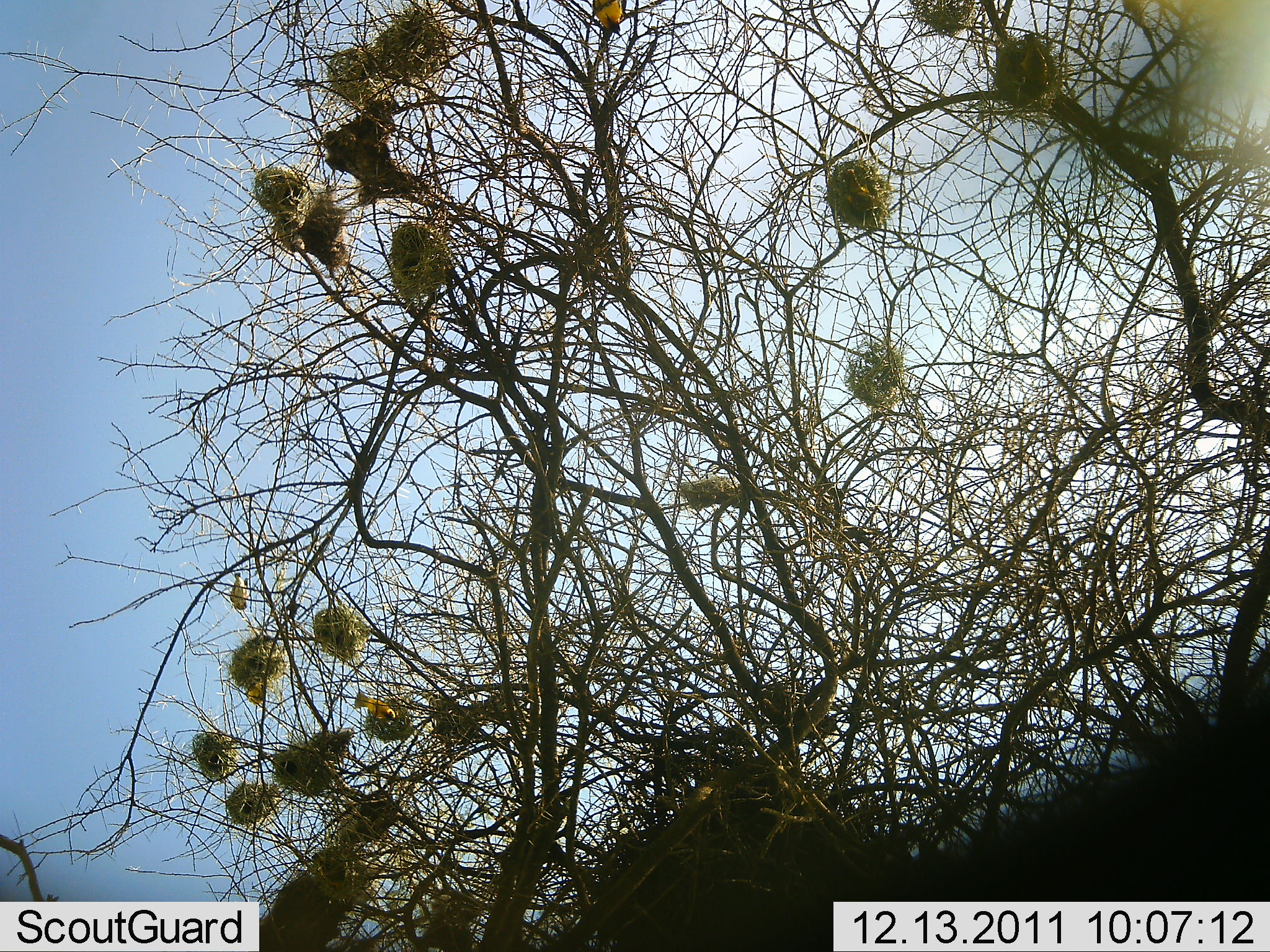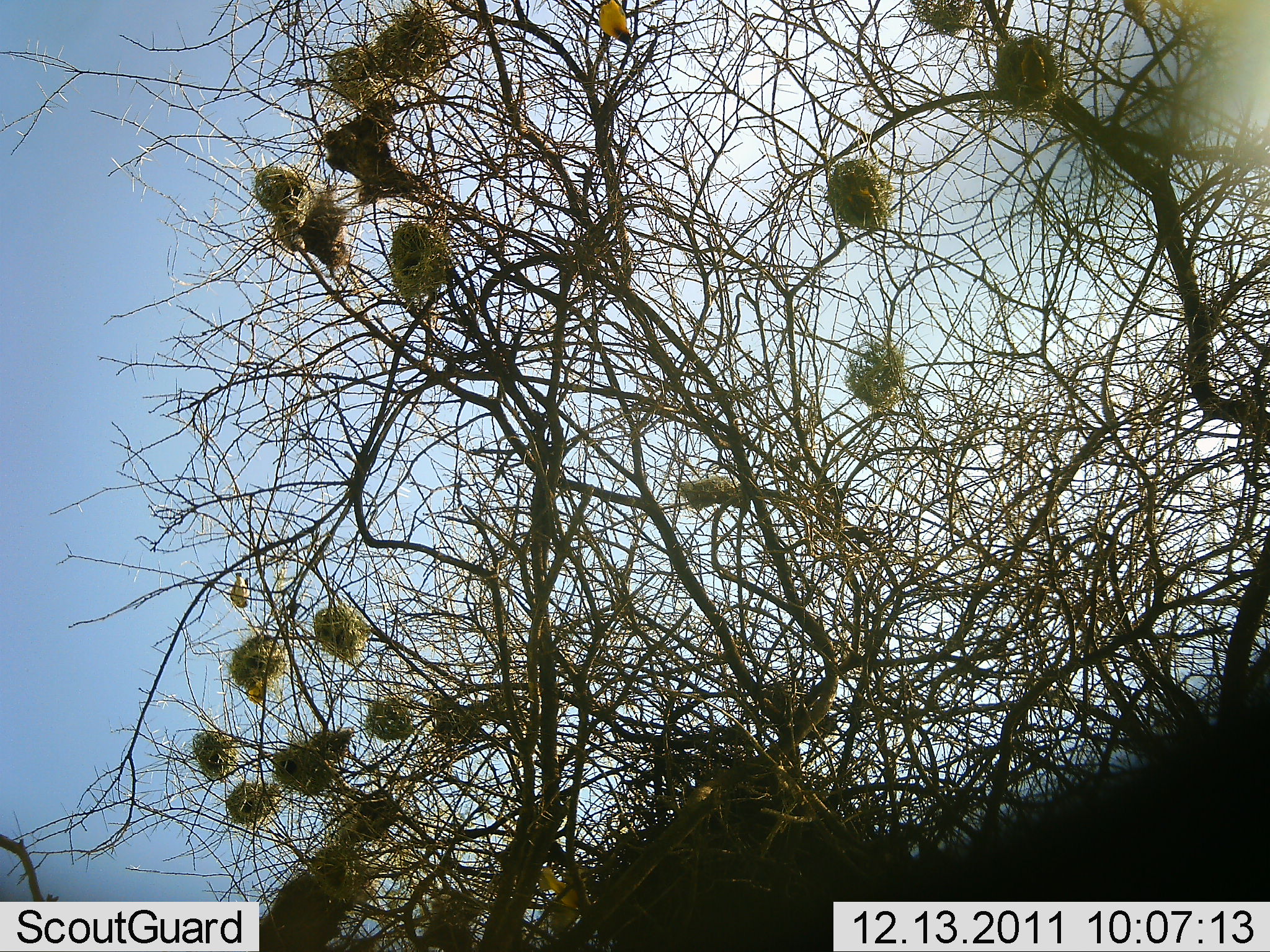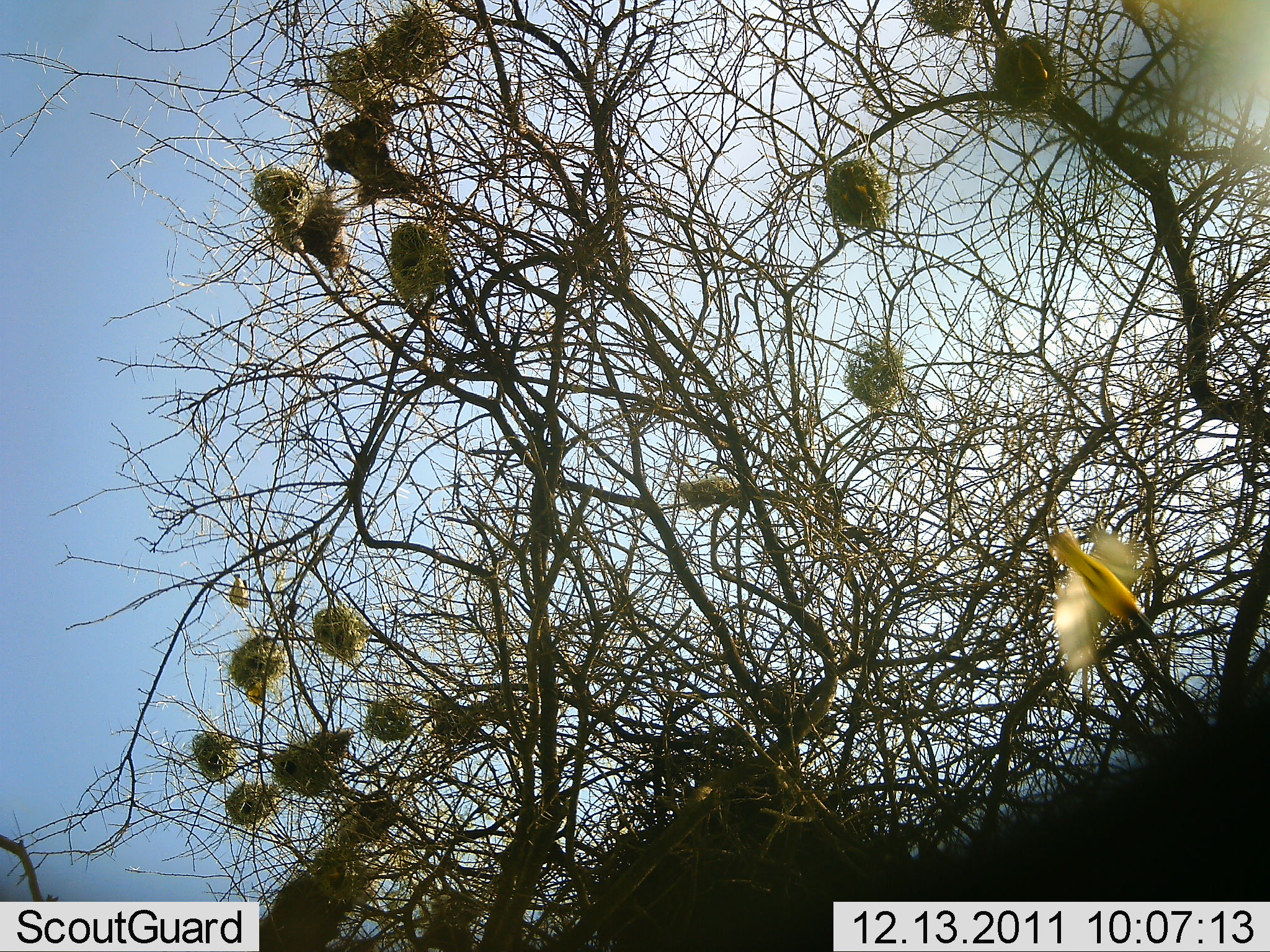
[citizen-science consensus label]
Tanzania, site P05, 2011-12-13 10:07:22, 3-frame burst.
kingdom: Animalia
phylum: Chordata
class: Aves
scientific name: Aves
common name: bird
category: otherbird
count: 4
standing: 20%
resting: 20%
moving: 90%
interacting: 10%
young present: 0%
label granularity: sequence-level